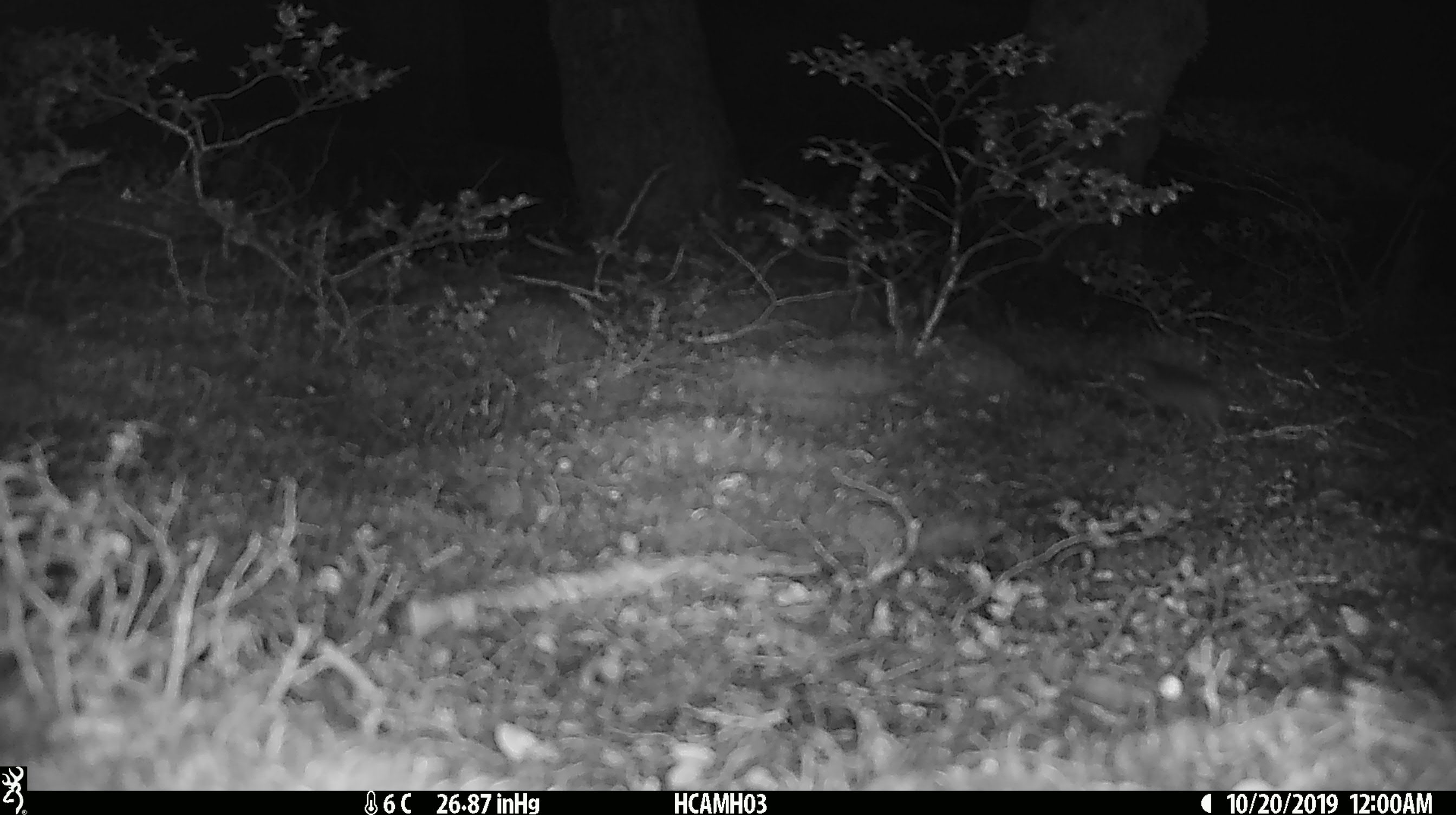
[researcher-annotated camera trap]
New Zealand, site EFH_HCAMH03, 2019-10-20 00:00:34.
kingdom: Animalia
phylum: Chordata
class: Mammalia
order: Rodentia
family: Muridae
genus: Mus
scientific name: Mus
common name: mouse